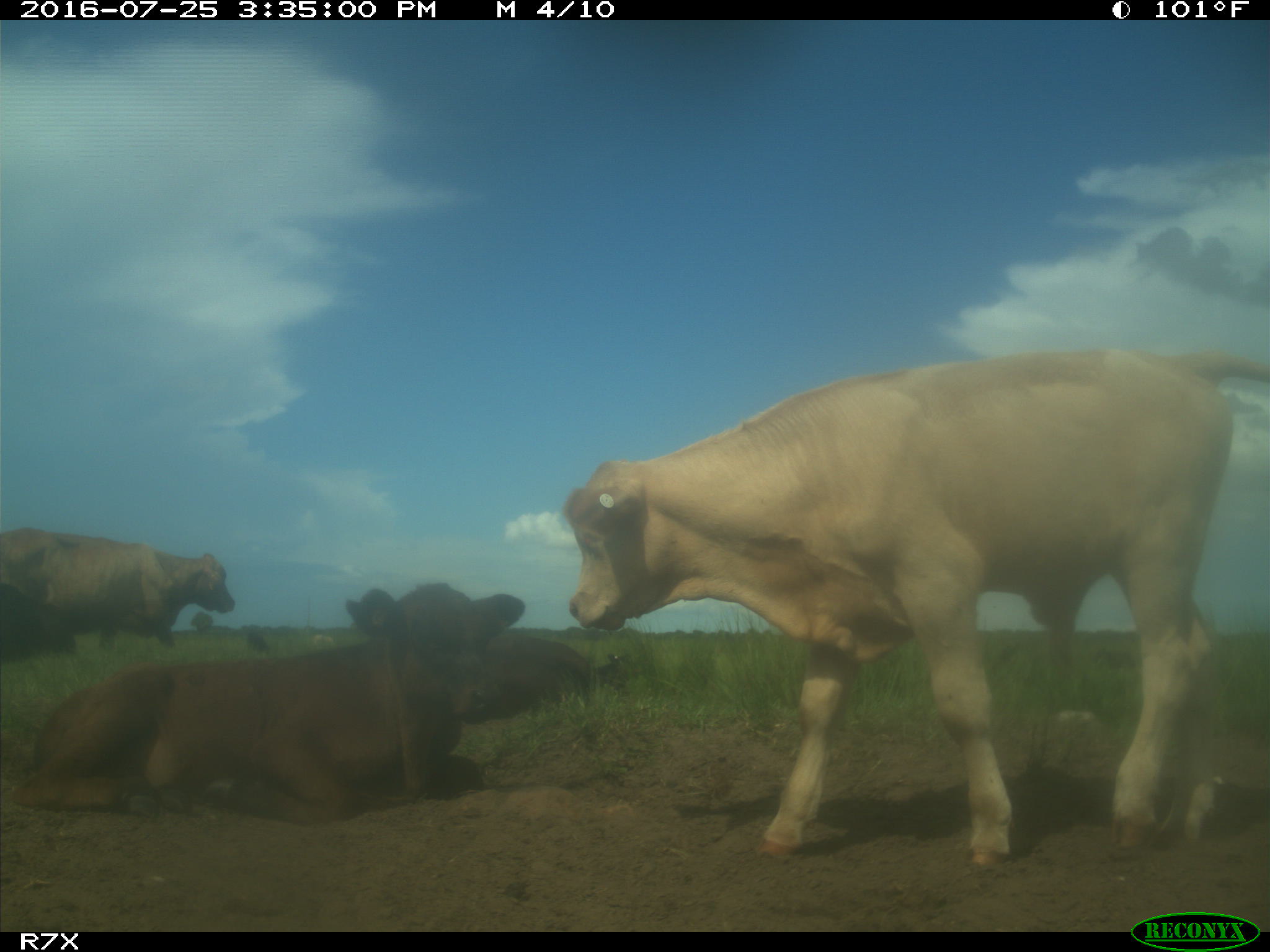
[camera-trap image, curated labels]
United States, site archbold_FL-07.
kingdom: Animalia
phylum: Chordata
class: Mammalia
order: Artiodactyla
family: Bovidae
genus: Bos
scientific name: Bos taurus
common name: domestic cow